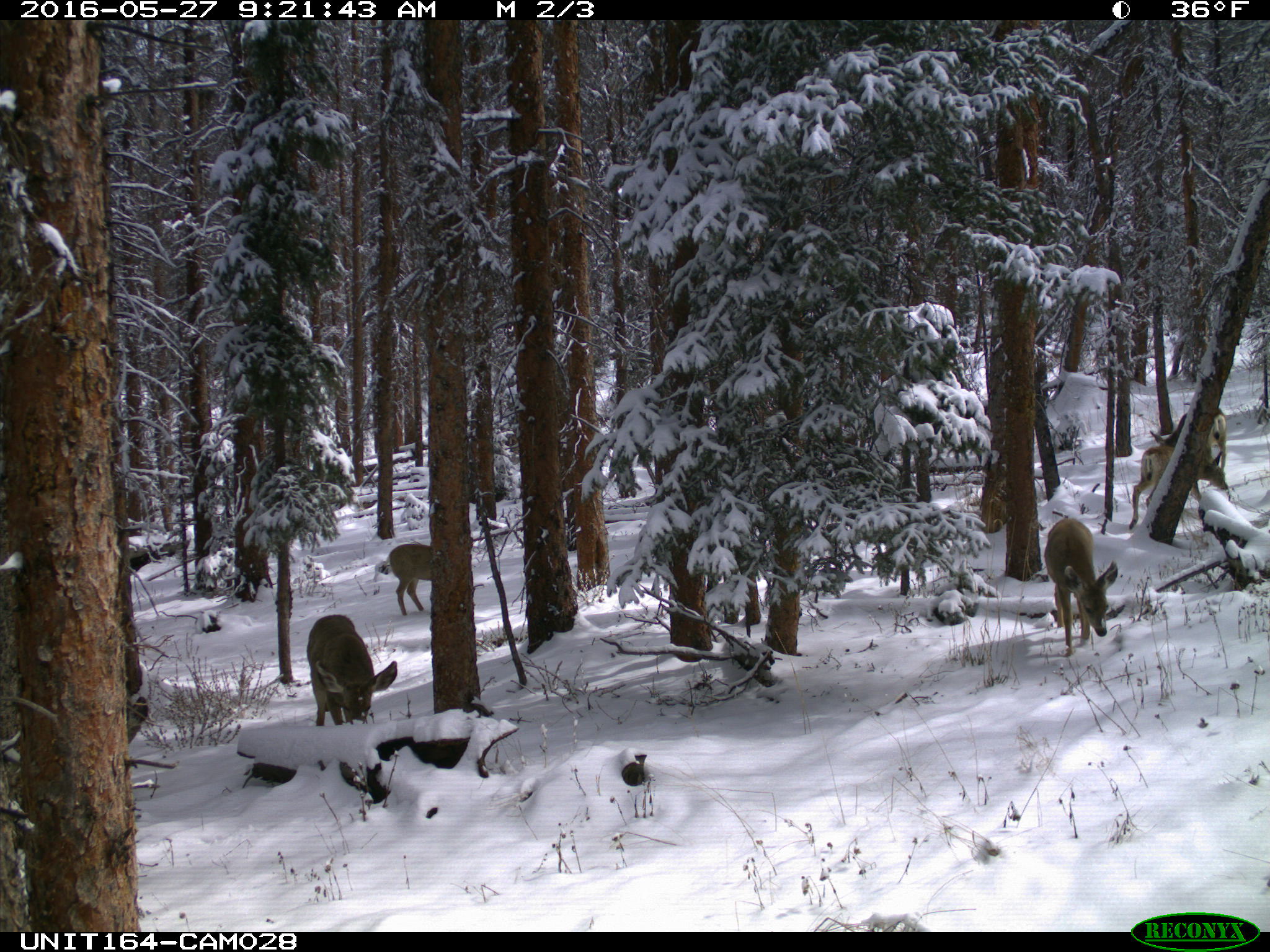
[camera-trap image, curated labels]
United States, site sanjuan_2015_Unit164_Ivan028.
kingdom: Animalia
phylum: Chordata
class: Mammalia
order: Artiodactyla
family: Cervidae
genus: Odocoileus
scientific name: Odocoileus hemionus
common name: mule deer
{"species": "Odocoileus hemionus (mule deer)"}